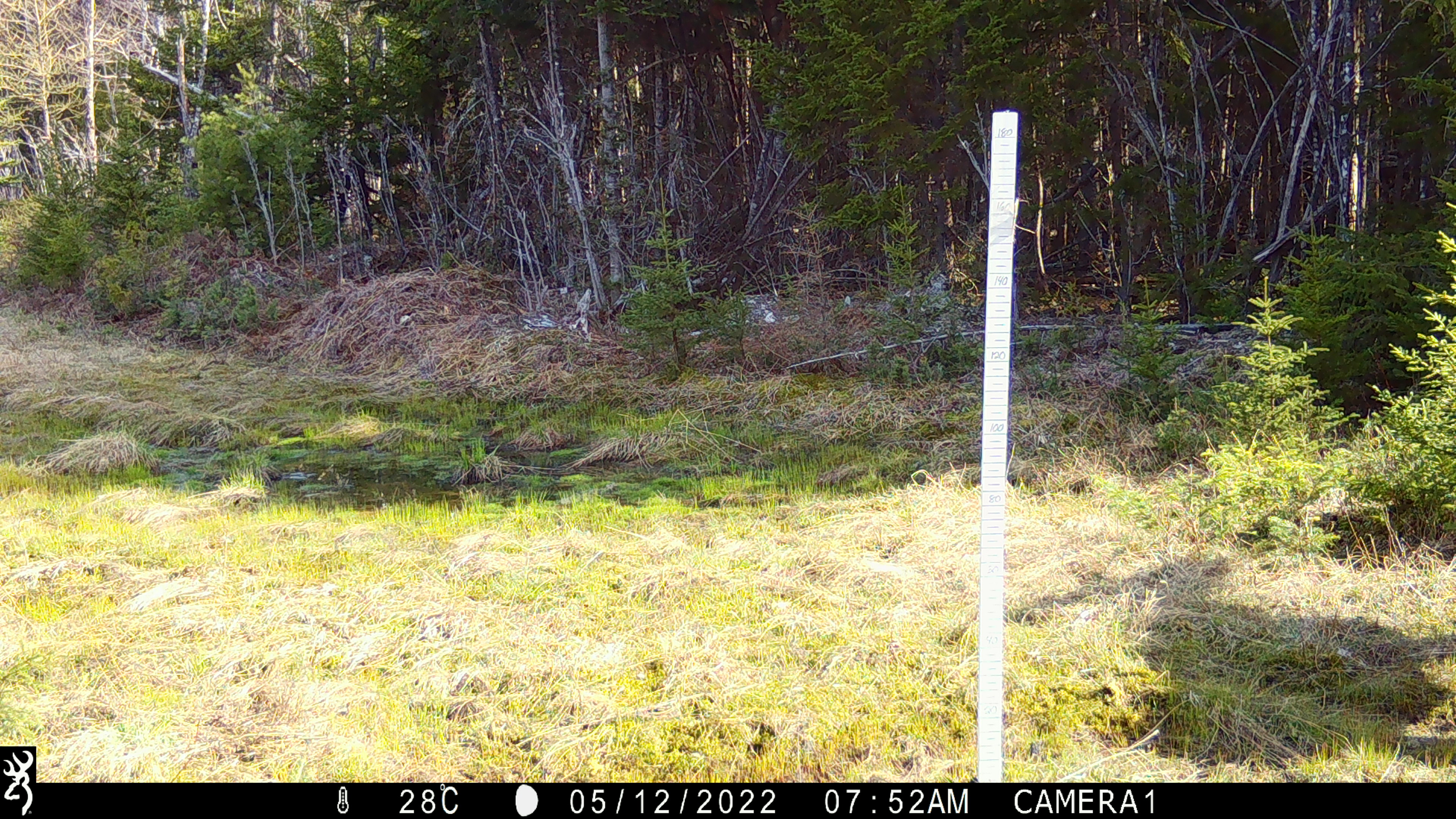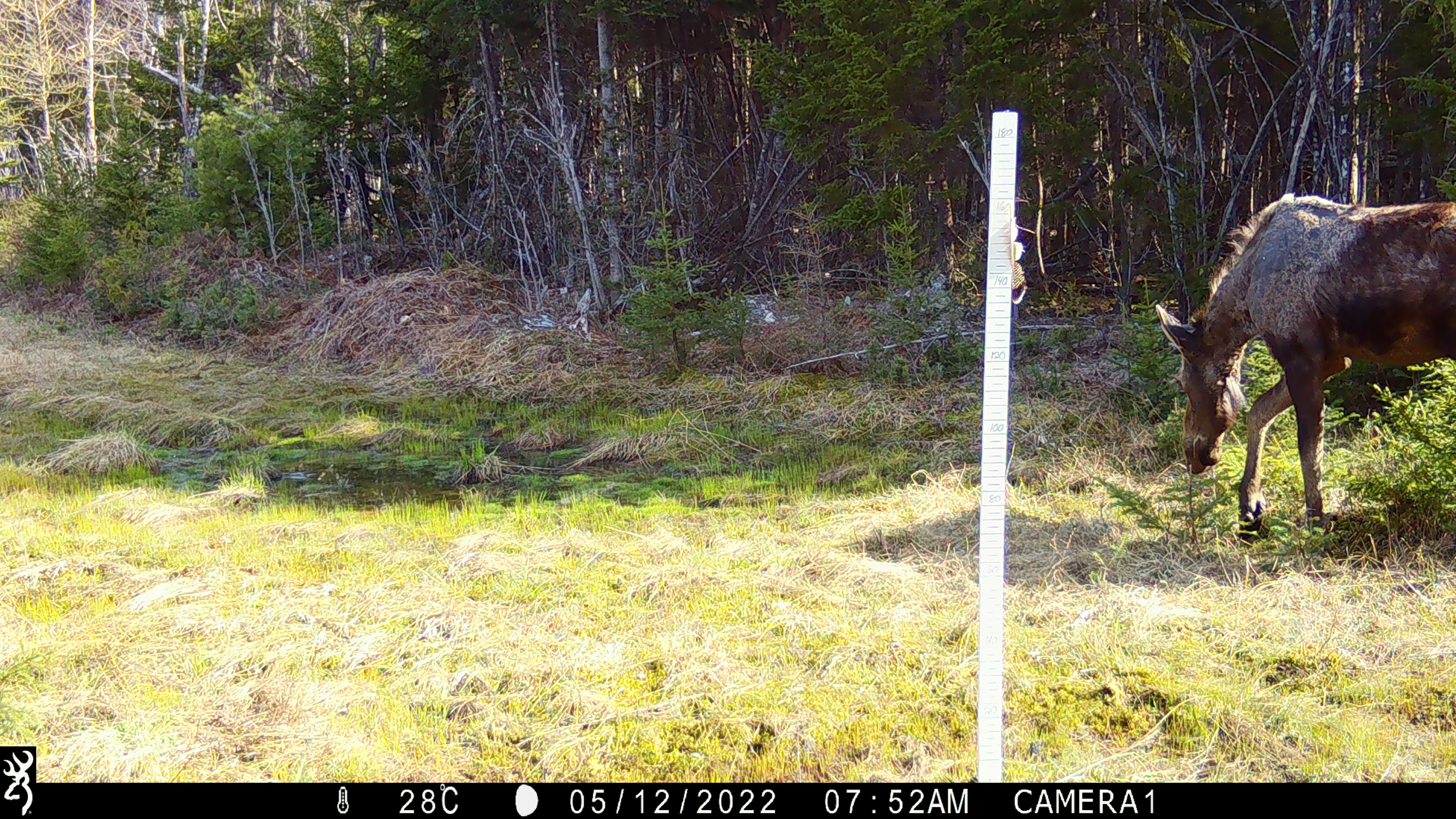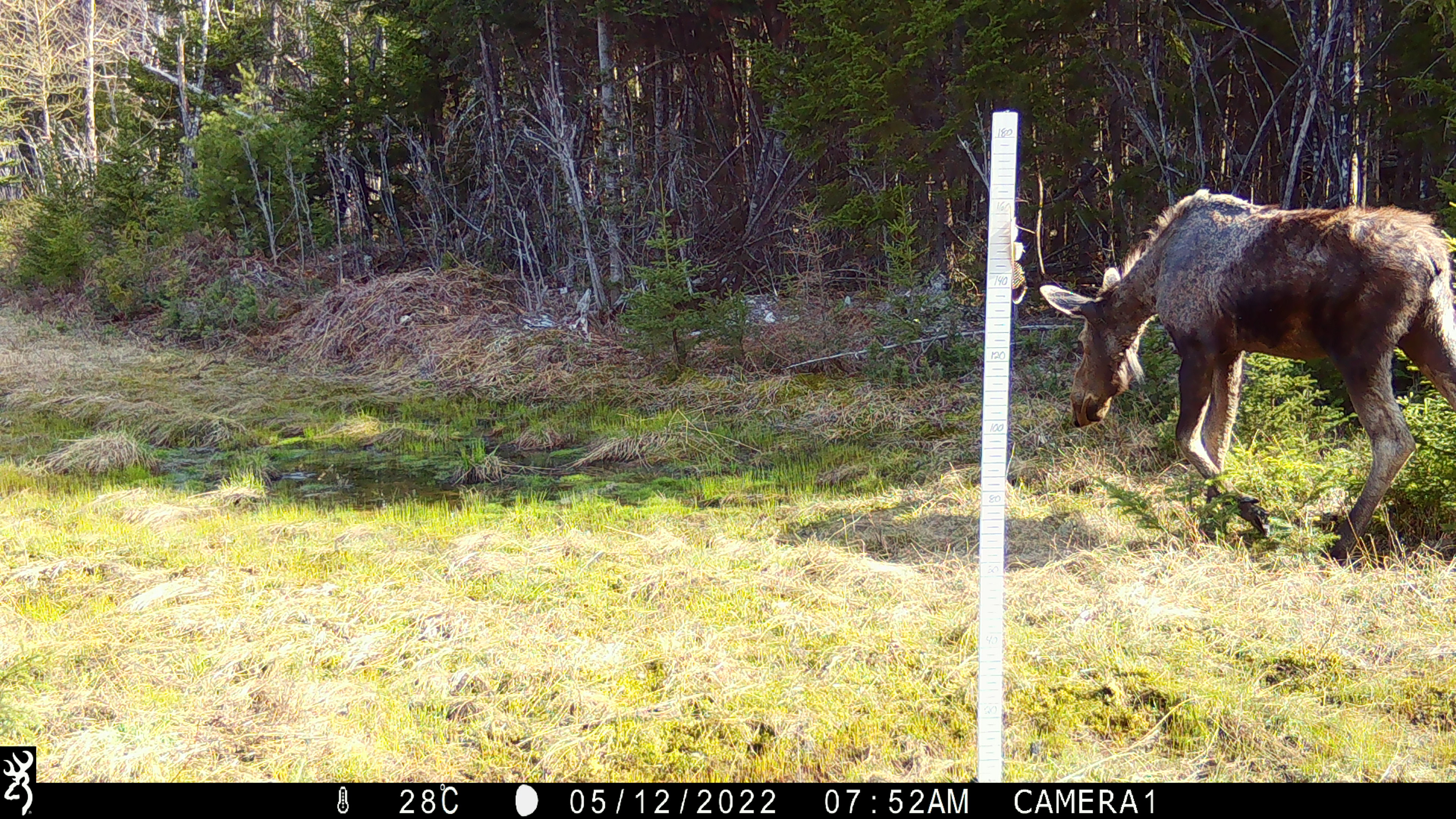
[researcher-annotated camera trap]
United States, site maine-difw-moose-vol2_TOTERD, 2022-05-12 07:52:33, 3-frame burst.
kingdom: Animalia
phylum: Chordata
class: Mammalia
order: Artiodactyla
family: Cervidae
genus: Alces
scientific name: Alces alces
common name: moose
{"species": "moose (Alces alces)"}